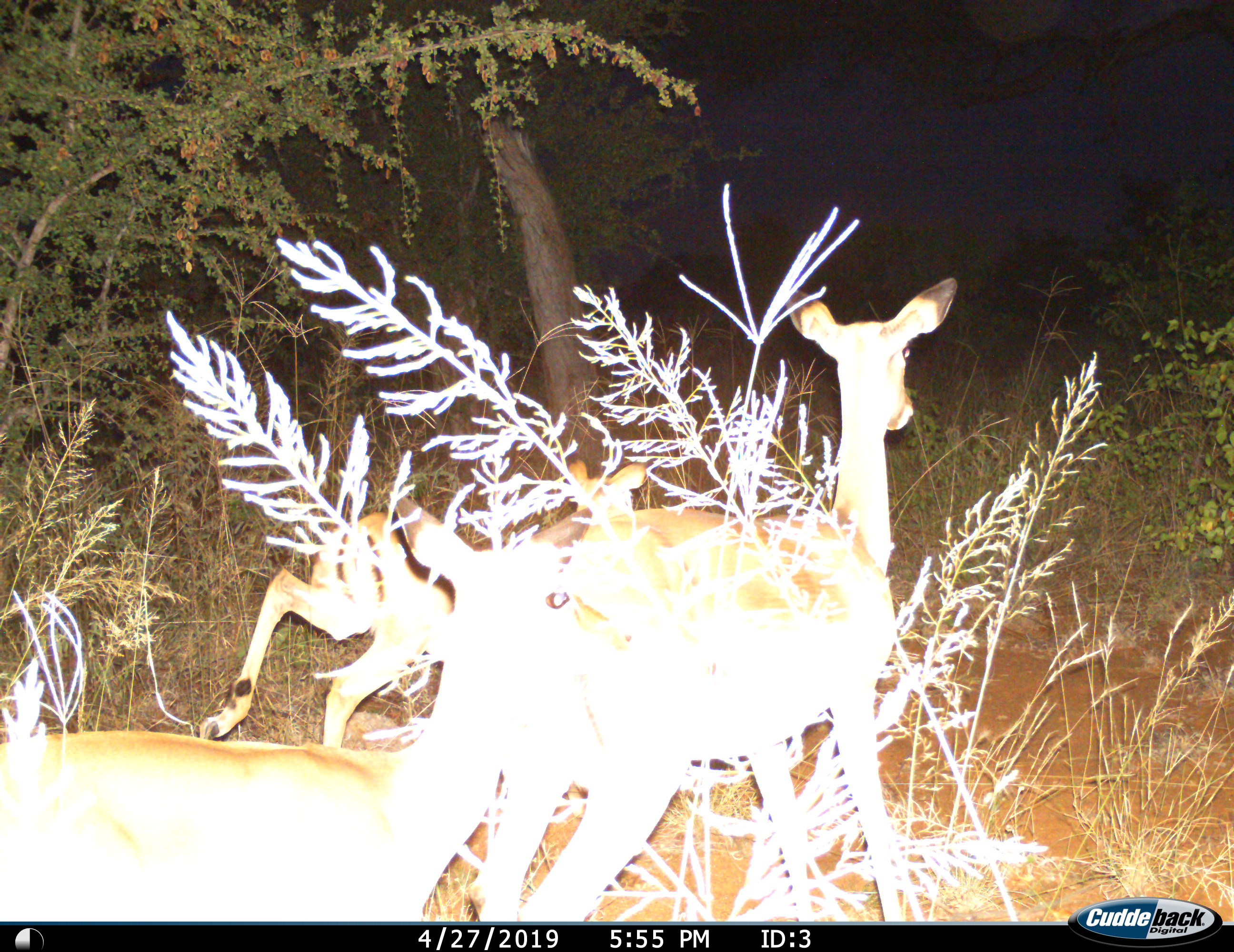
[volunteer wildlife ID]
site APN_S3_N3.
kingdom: Animalia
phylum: Chordata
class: Mammalia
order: Artiodactyla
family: Bovidae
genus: Aepyceros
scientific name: Aepyceros melampus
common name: impala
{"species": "impala (Aepyceros melampus)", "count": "3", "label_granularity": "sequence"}